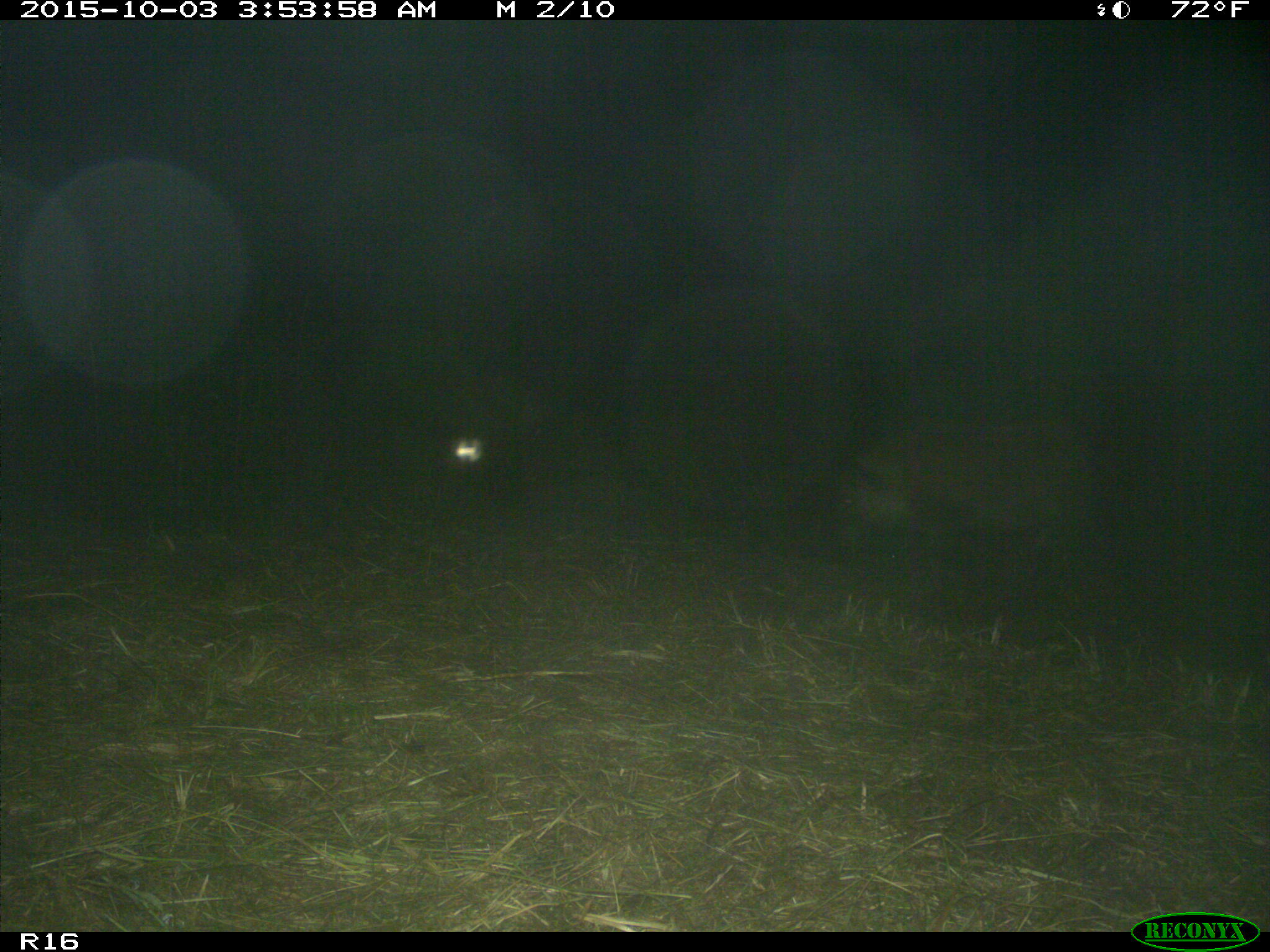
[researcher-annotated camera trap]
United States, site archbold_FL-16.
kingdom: Animalia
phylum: Chordata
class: Mammalia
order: Artiodactyla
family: Suidae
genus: Sus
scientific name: Sus scrofa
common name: wild boar